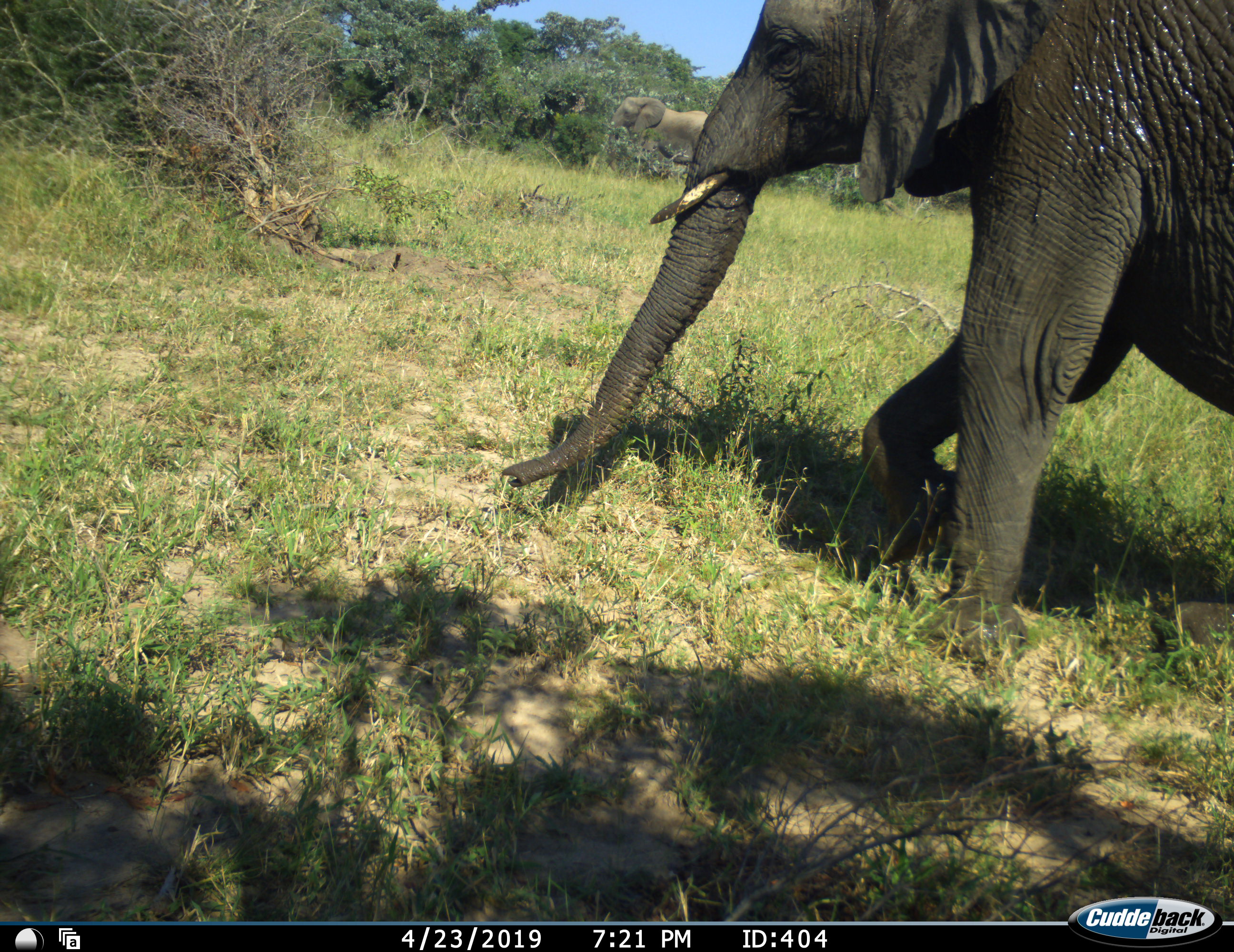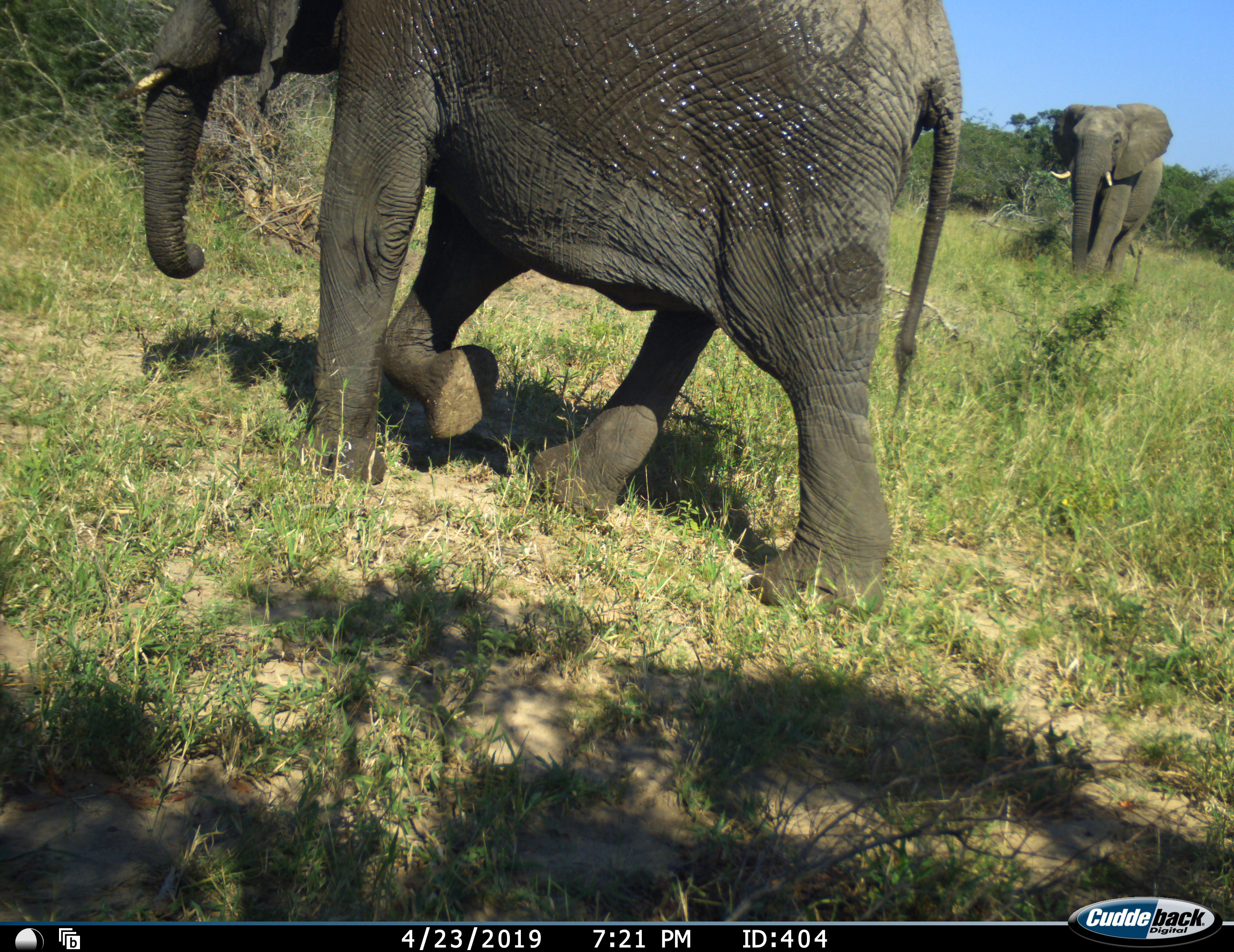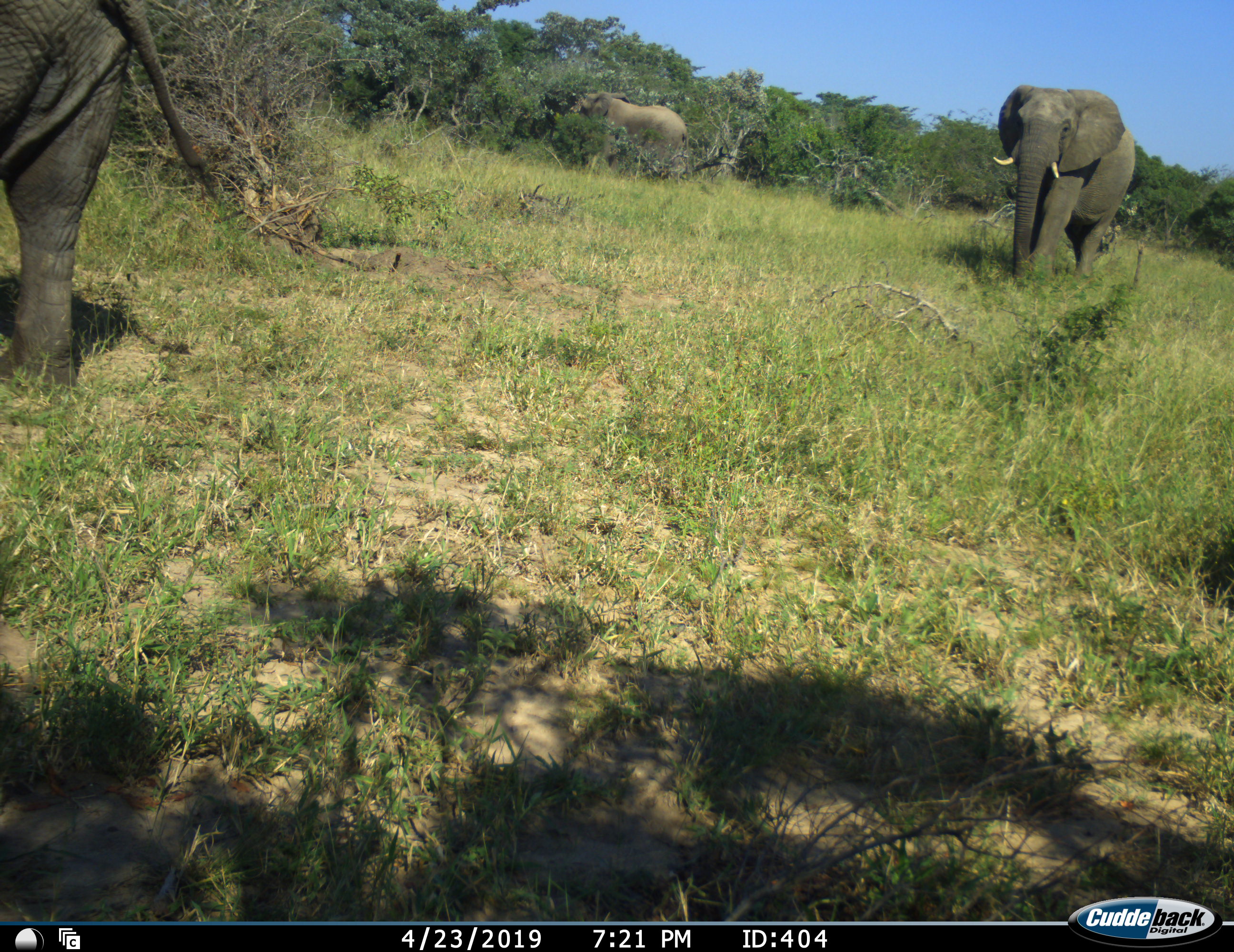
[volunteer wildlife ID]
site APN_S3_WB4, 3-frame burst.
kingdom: Animalia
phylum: Chordata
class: Mammalia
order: Proboscidea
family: Elephantidae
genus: Loxodonta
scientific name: Loxodonta africana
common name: african bush elephant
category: elephant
Elephant (african bush elephant) (Loxodonta africana), count 3. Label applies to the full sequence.